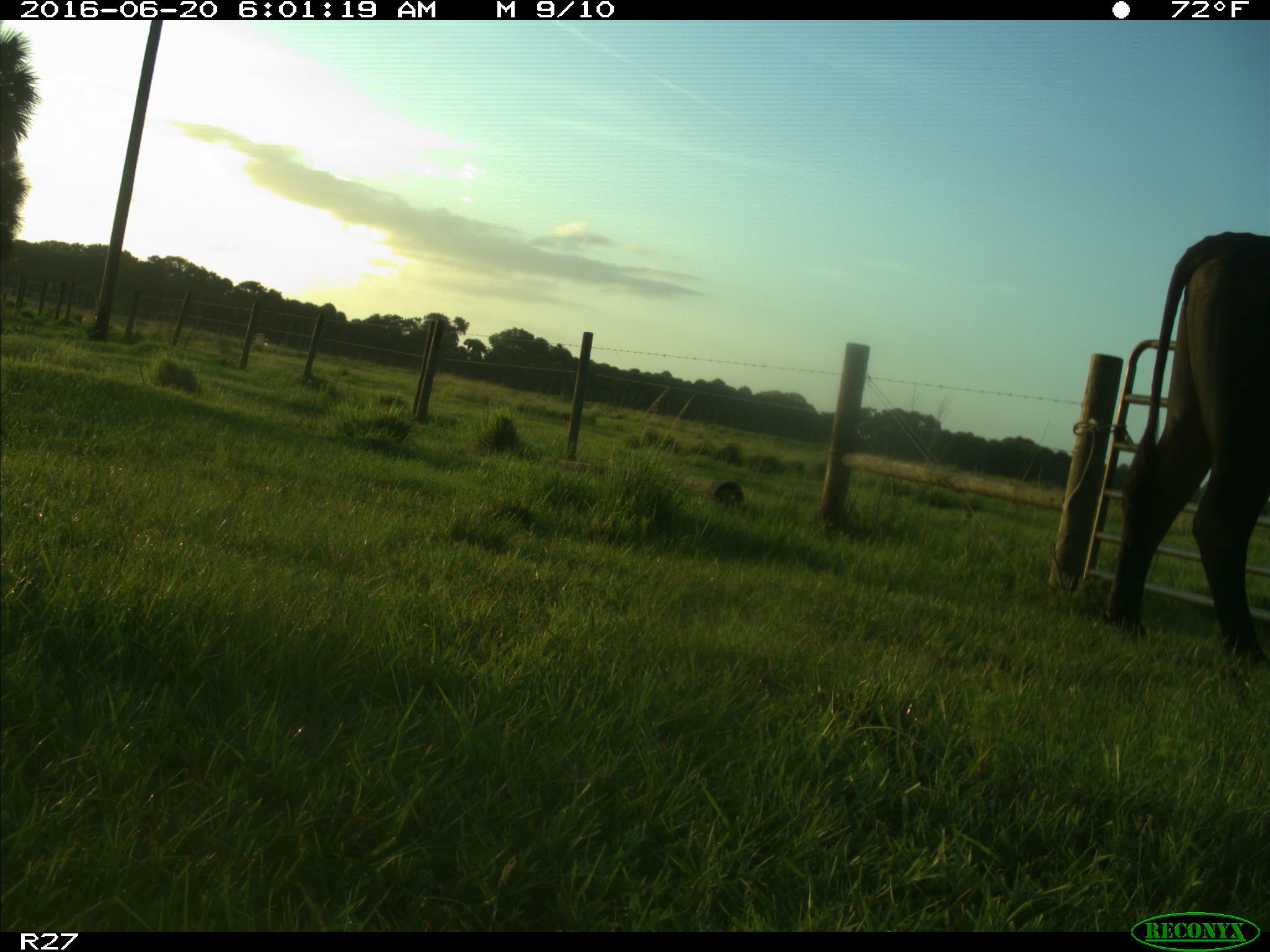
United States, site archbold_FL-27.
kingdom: Animalia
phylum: Chordata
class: Mammalia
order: Artiodactyla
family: Bovidae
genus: Bos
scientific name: Bos taurus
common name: domestic cow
Bos taurus (domestic cow).